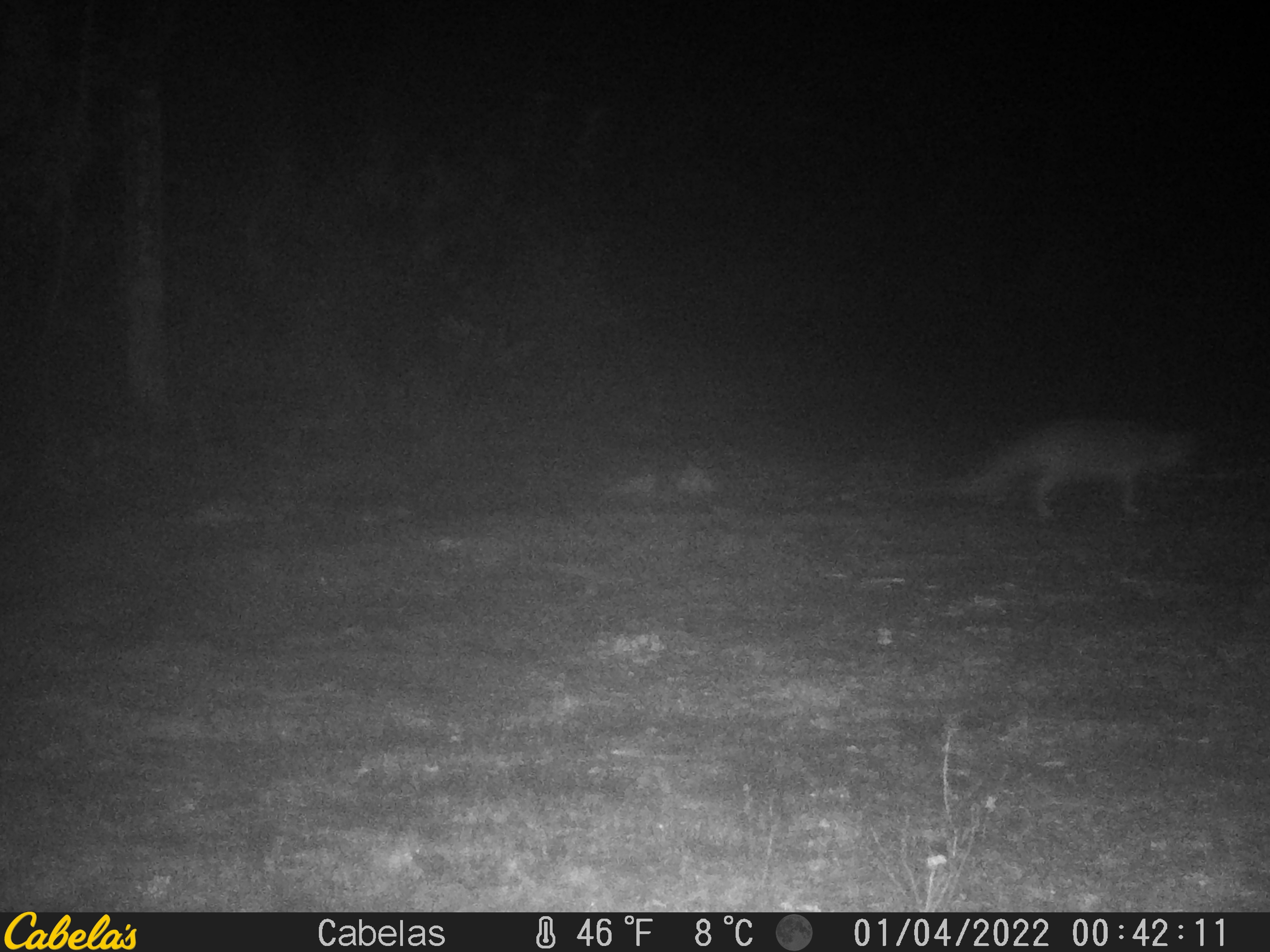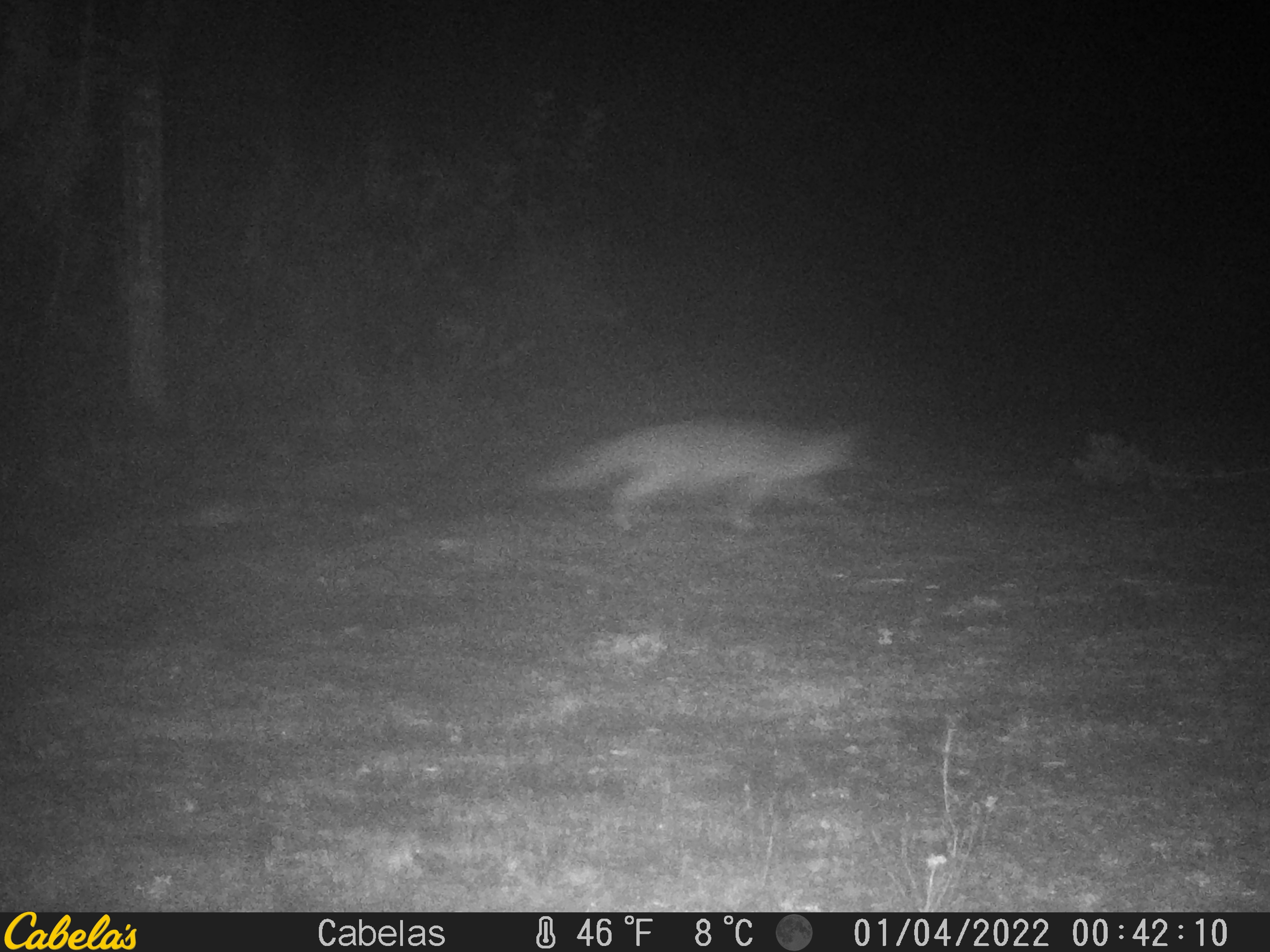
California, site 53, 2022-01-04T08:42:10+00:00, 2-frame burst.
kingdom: Animalia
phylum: Chordata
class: Mammalia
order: Carnivora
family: Canidae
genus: Urocyon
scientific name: Urocyon cinereoargenteus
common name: gray fox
Gray fox (Urocyon cinereoargenteus).